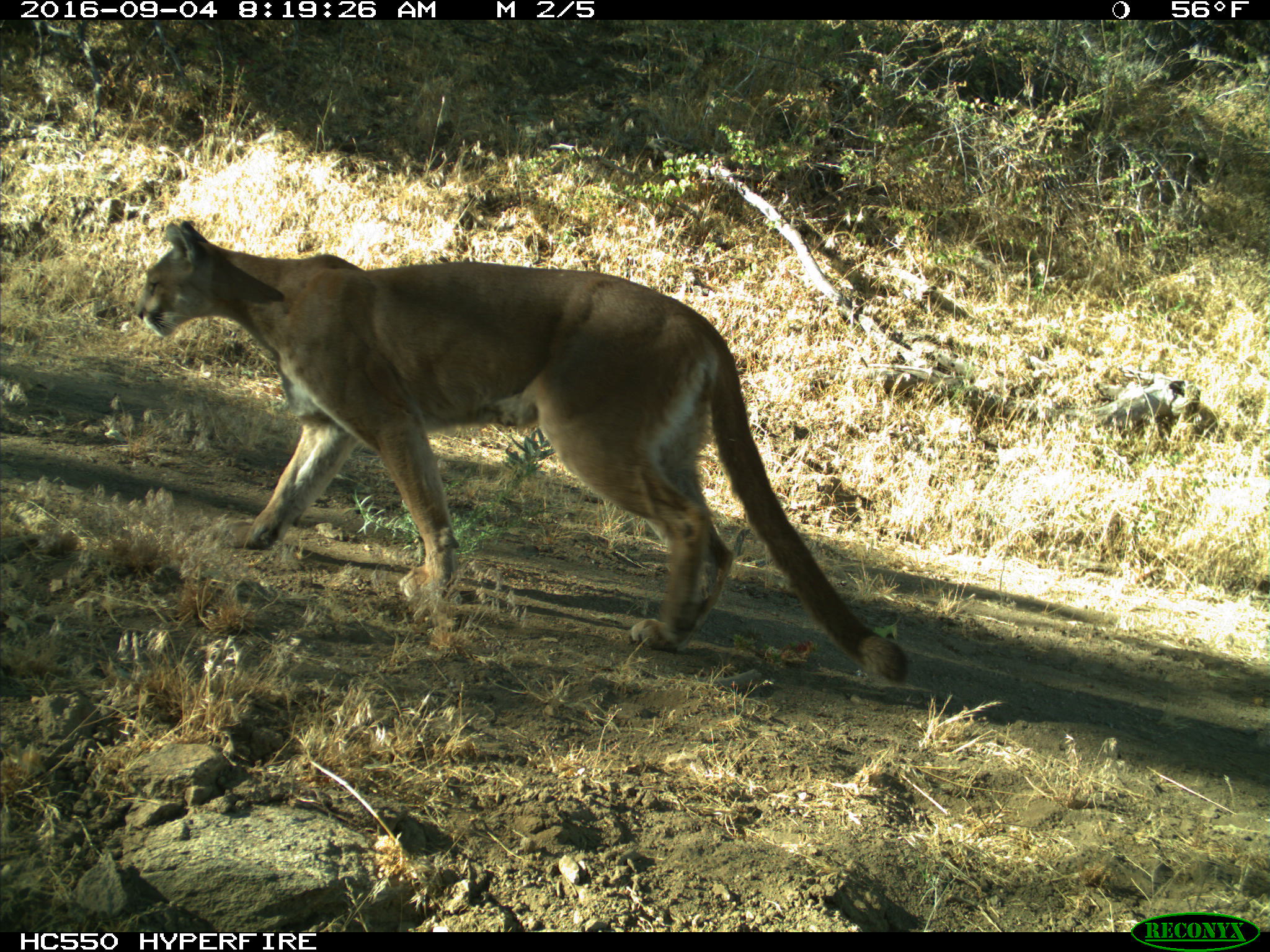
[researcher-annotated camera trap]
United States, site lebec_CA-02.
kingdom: Animalia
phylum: Chordata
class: Mammalia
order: Carnivora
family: Felidae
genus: Puma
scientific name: Puma concolor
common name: mountain lion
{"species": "Puma concolor (mountain lion)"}